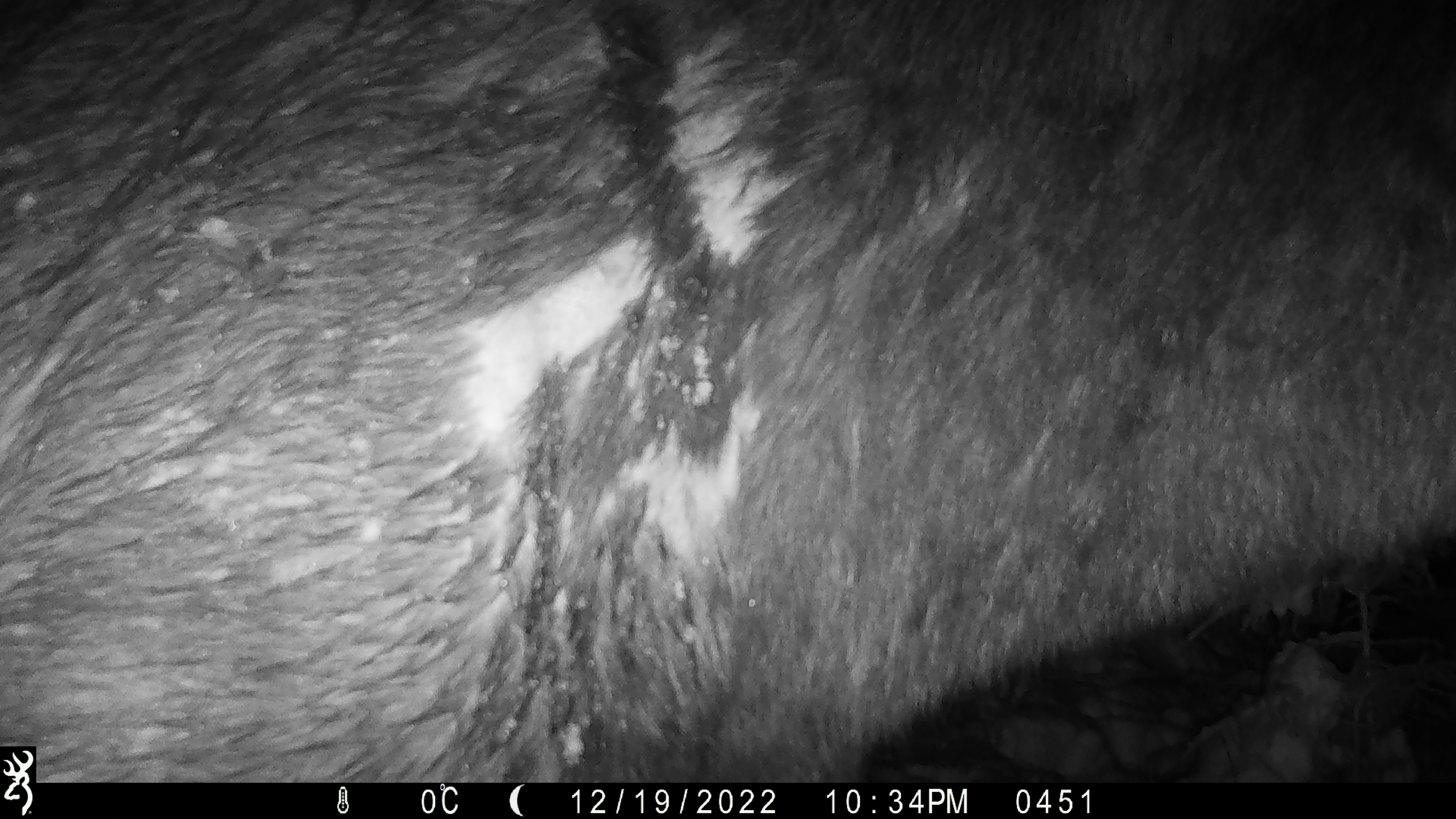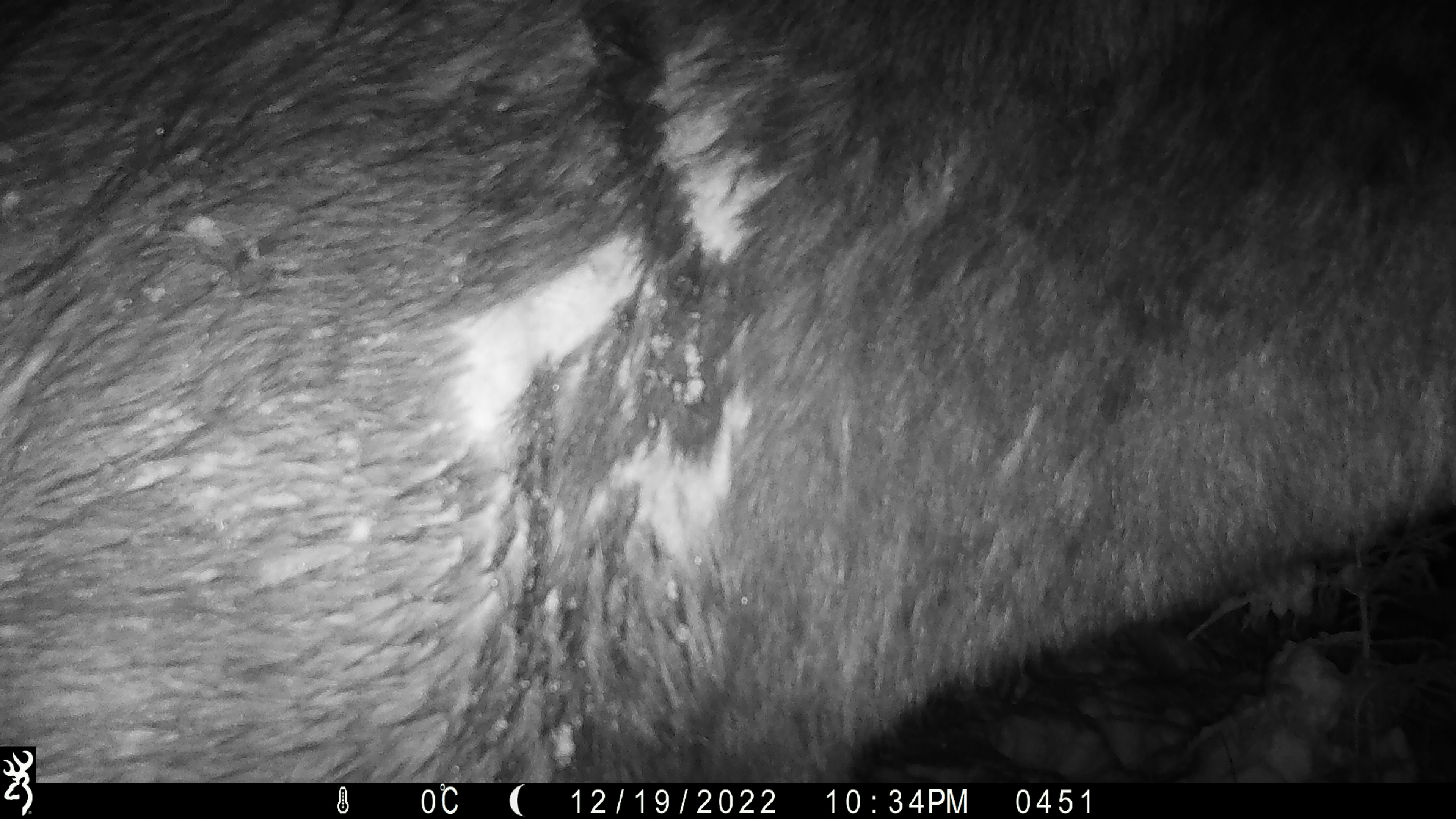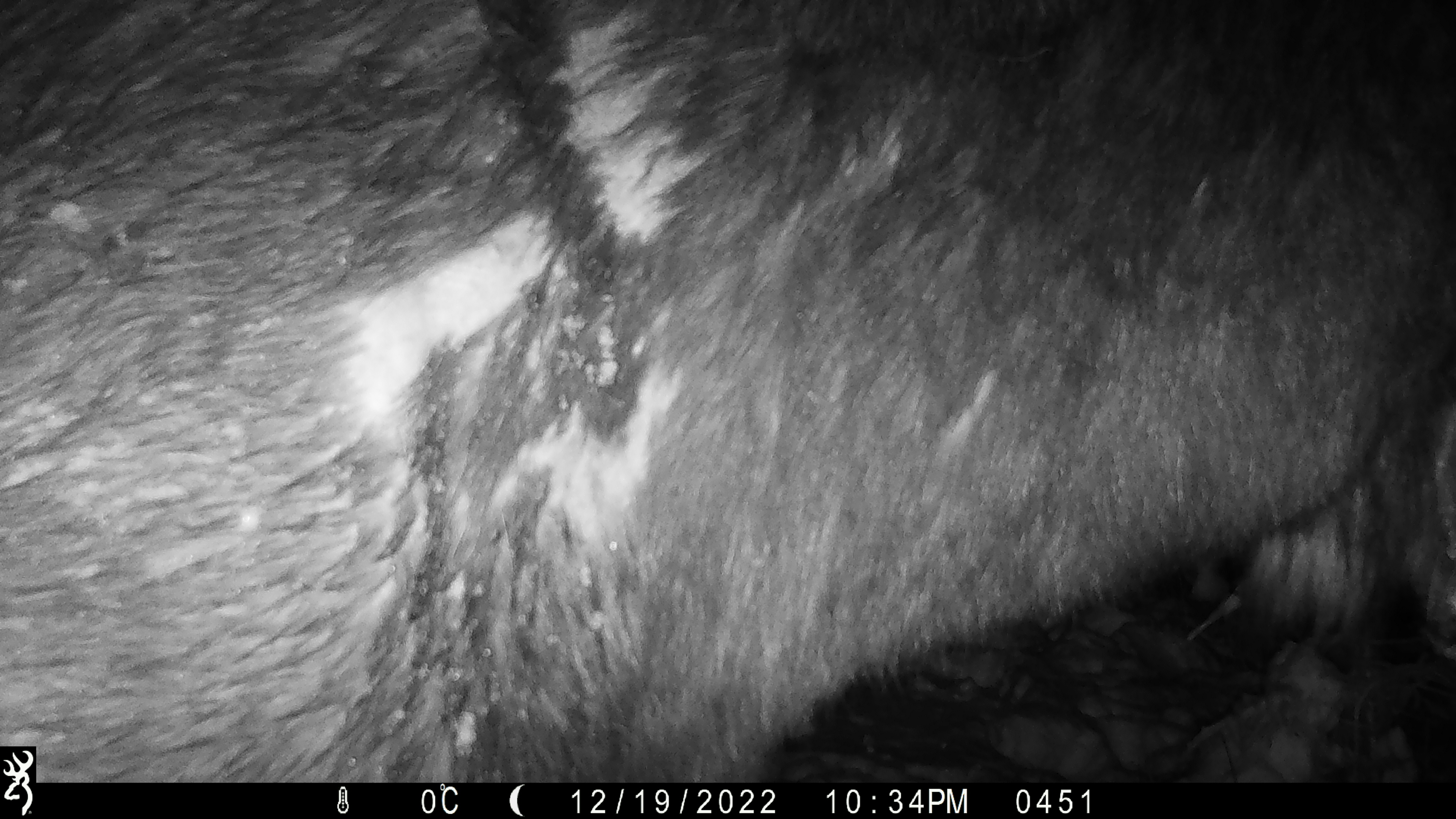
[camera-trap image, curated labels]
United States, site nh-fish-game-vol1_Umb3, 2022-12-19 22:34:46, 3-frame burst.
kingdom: Animalia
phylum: Chordata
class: Mammalia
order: Artiodactyla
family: Cervidae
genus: Alces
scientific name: Alces alces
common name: moose